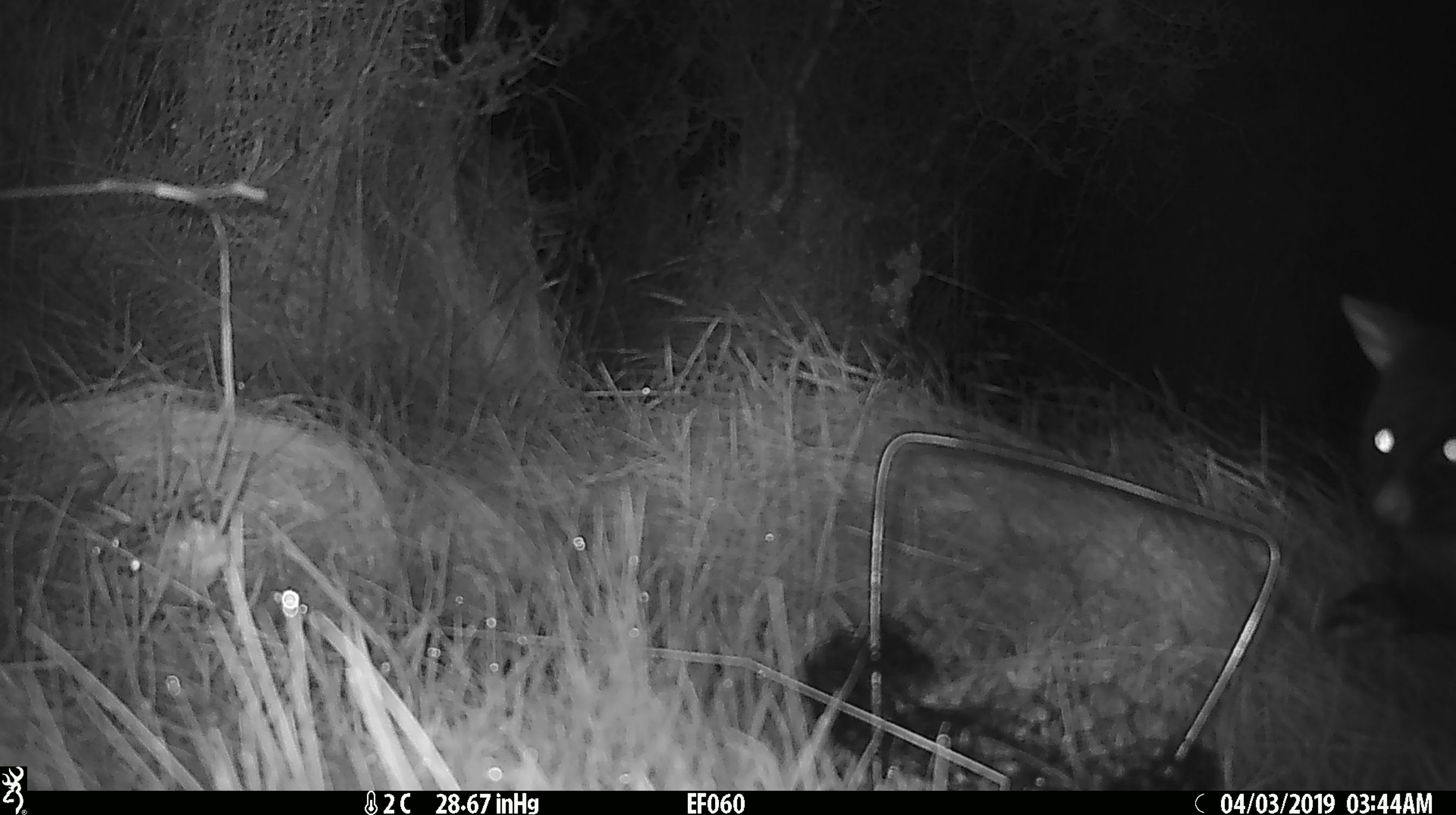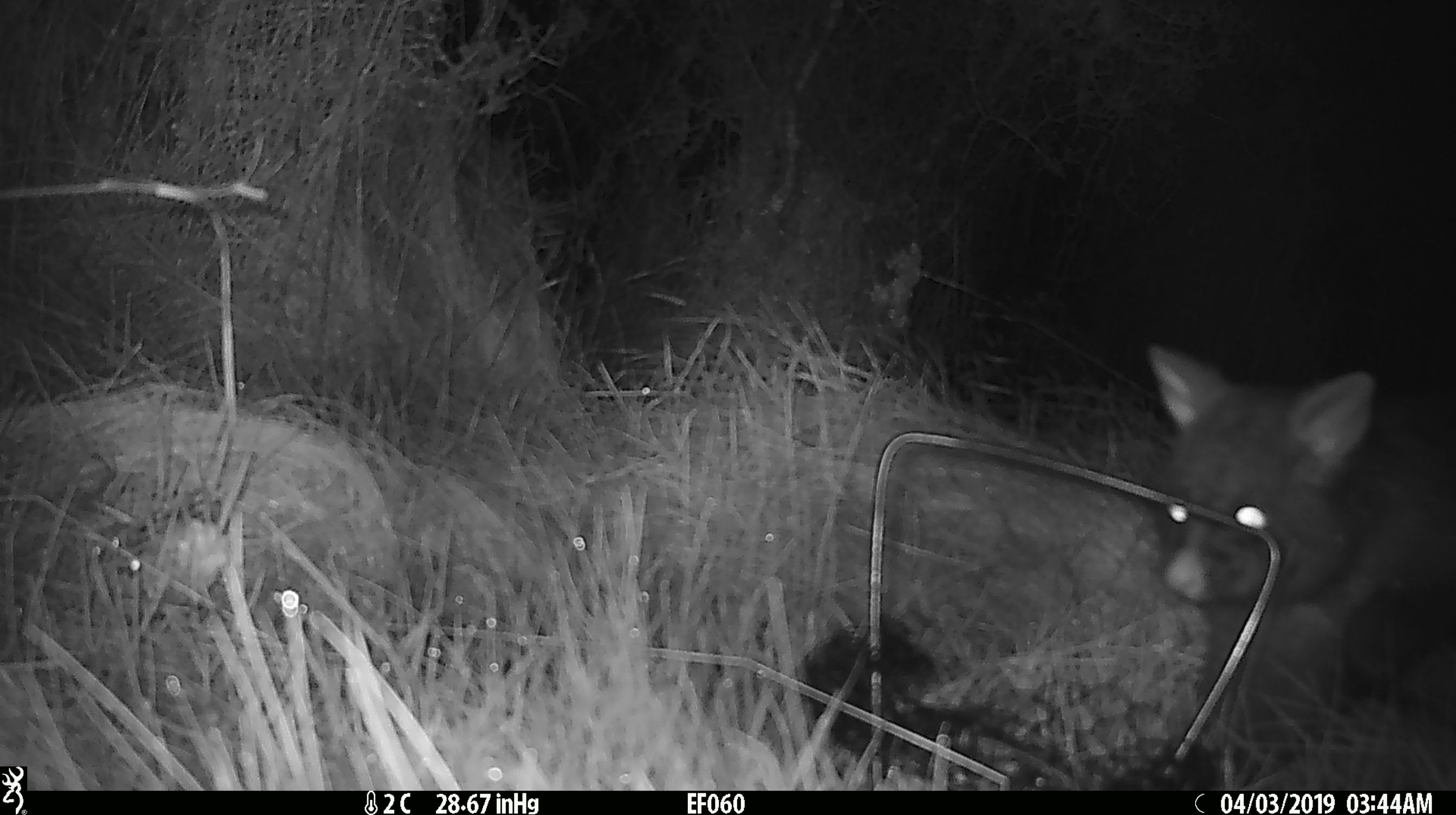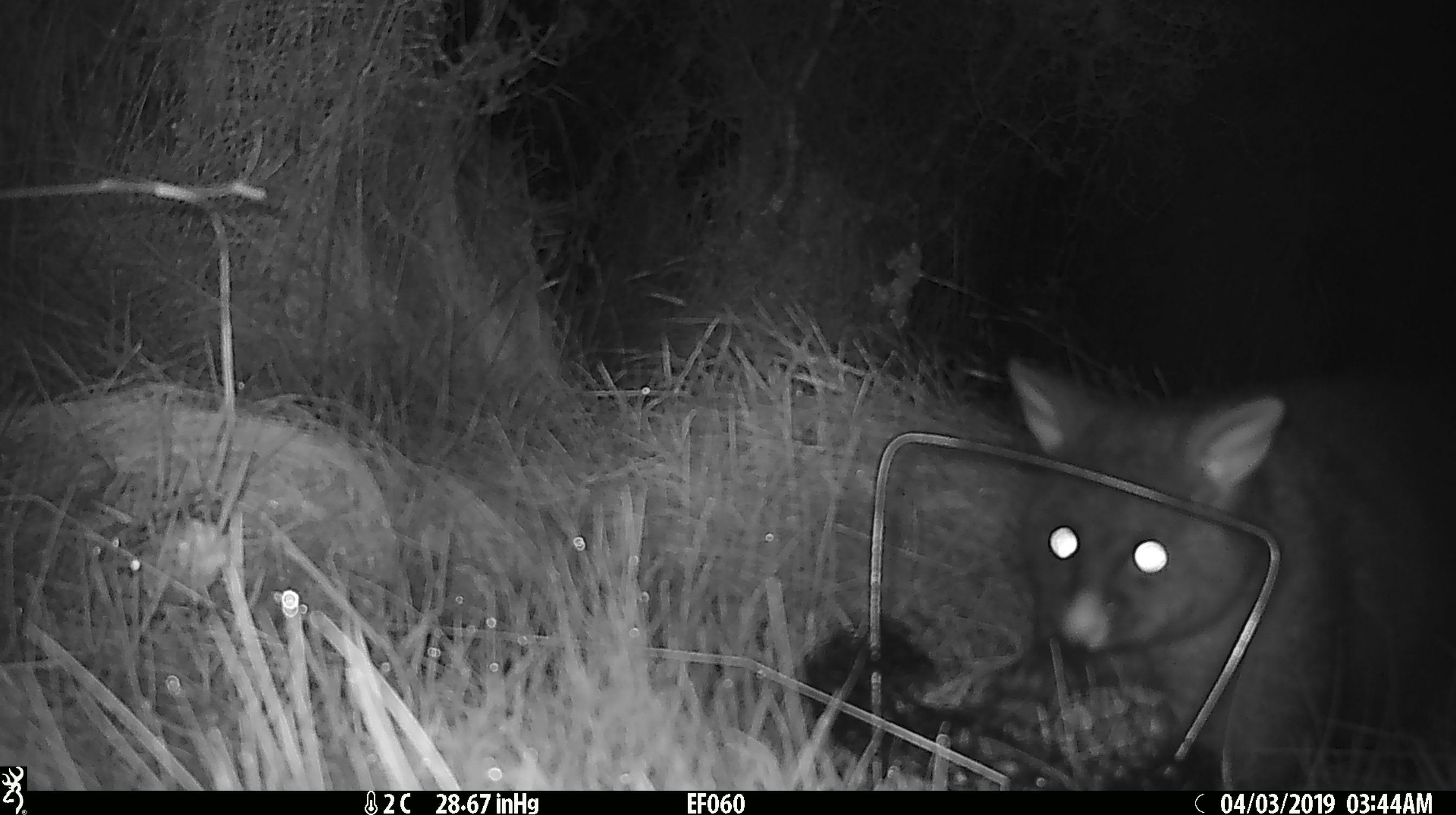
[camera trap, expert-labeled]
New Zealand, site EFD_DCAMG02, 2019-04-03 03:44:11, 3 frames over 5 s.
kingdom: Animalia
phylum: Chordata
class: Mammalia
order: Diprotodontia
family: Phalangeridae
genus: Trichosurus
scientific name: Trichosurus vulpecula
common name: common brushtail possum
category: possum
Possum (common brushtail possum) (Trichosurus vulpecula).